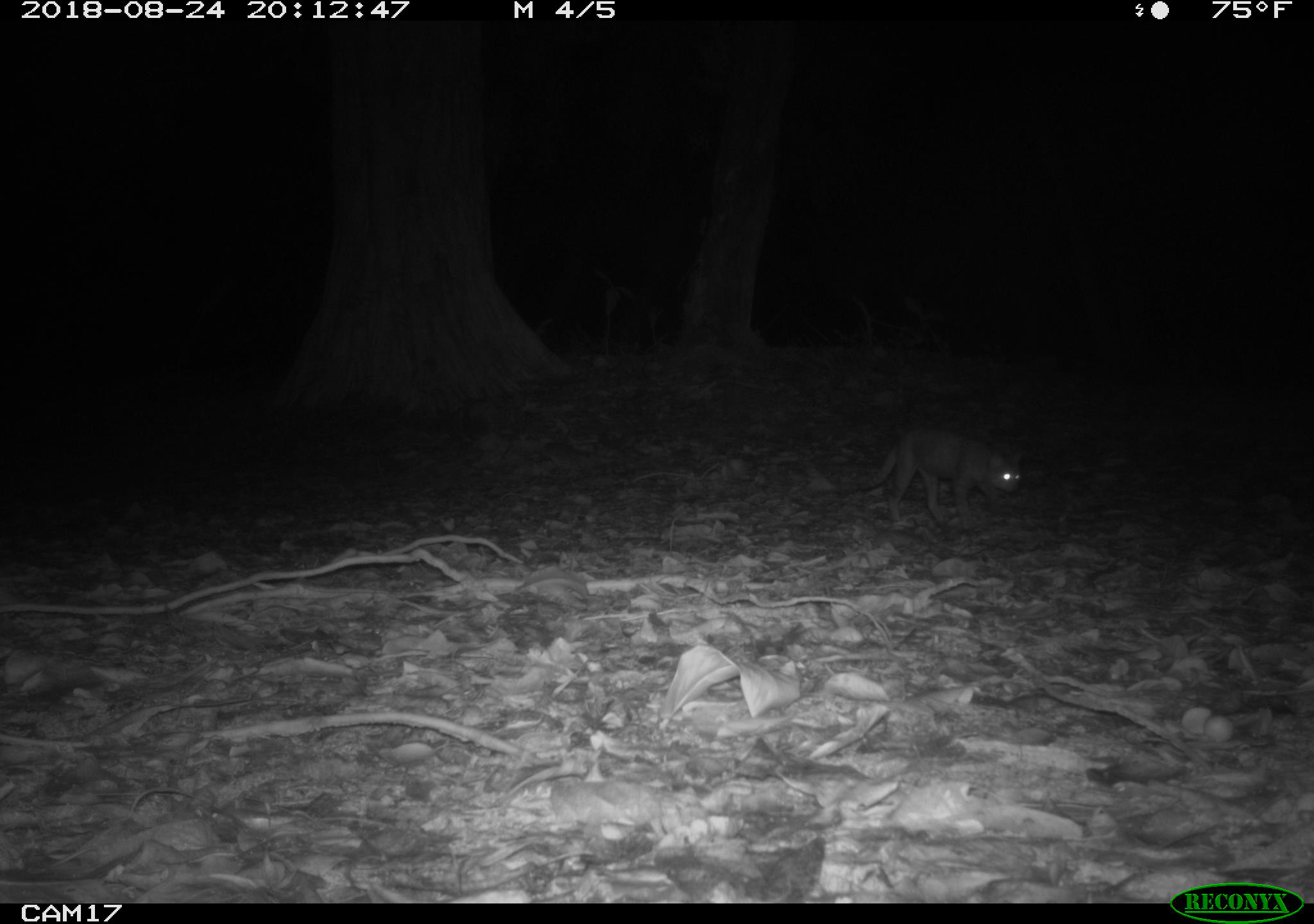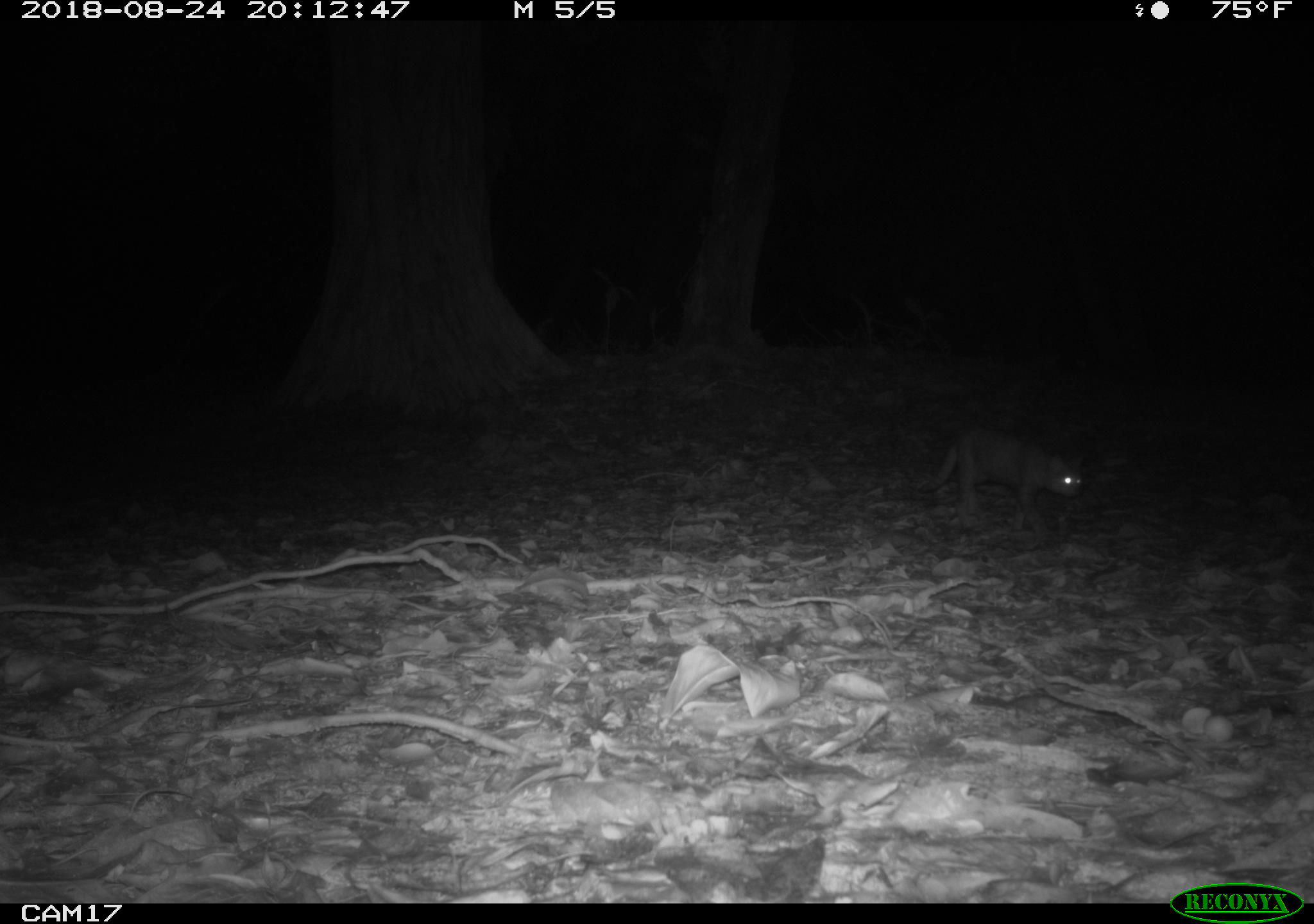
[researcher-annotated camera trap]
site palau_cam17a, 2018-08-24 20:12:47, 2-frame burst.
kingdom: Animalia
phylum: Chordata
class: Mammalia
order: Carnivora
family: Felidae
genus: Felis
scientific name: Felis catus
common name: cat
Cat (Felis catus).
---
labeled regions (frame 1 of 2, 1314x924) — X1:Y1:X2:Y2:
cat: 828:422:1023:530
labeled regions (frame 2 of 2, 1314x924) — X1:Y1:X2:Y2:
cat: 893:423:1082:536